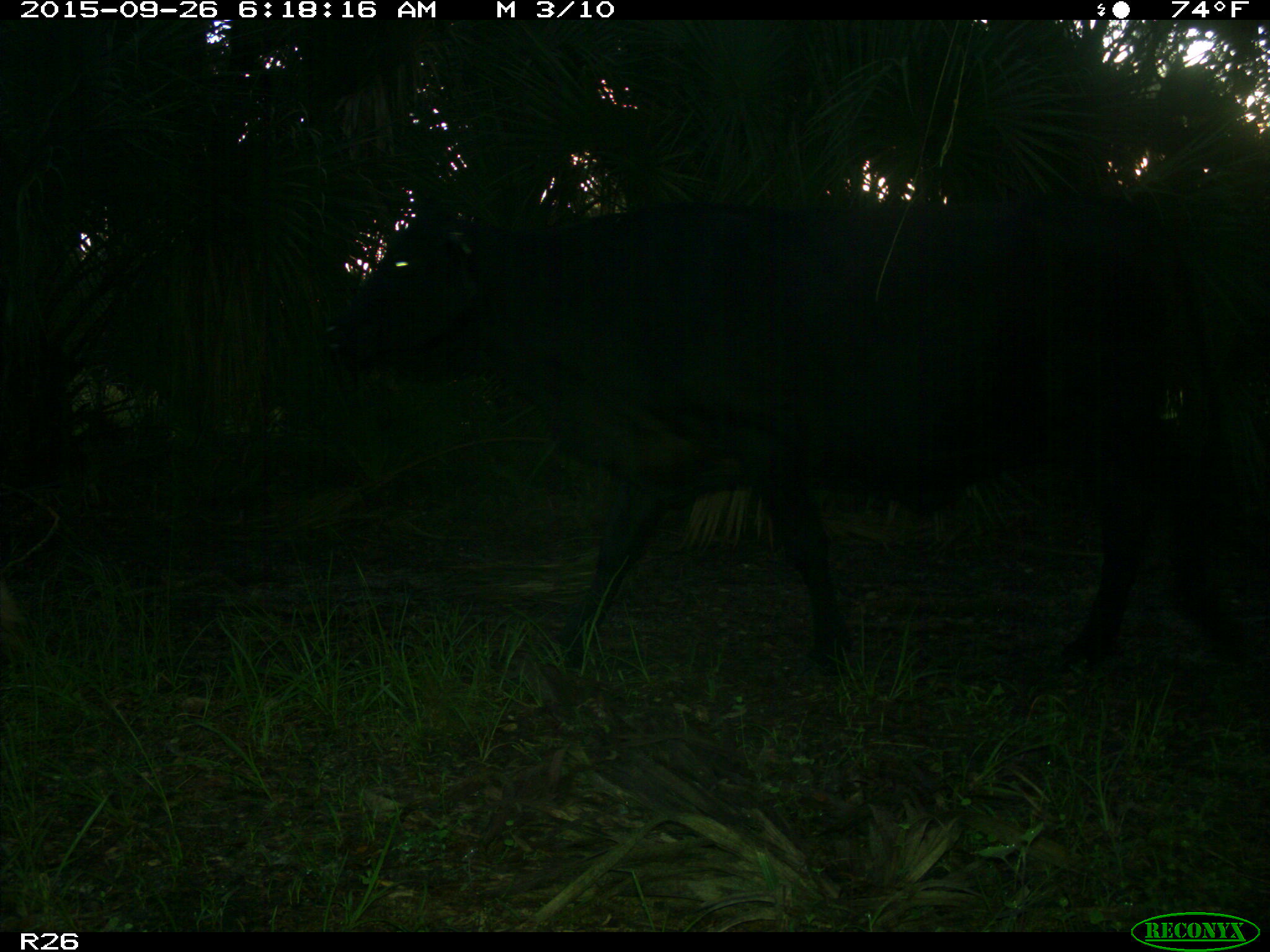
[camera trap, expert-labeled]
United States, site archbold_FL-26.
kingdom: Animalia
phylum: Chordata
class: Mammalia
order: Artiodactyla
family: Bovidae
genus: Bos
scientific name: Bos taurus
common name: domestic cow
Bos taurus (domestic cow).